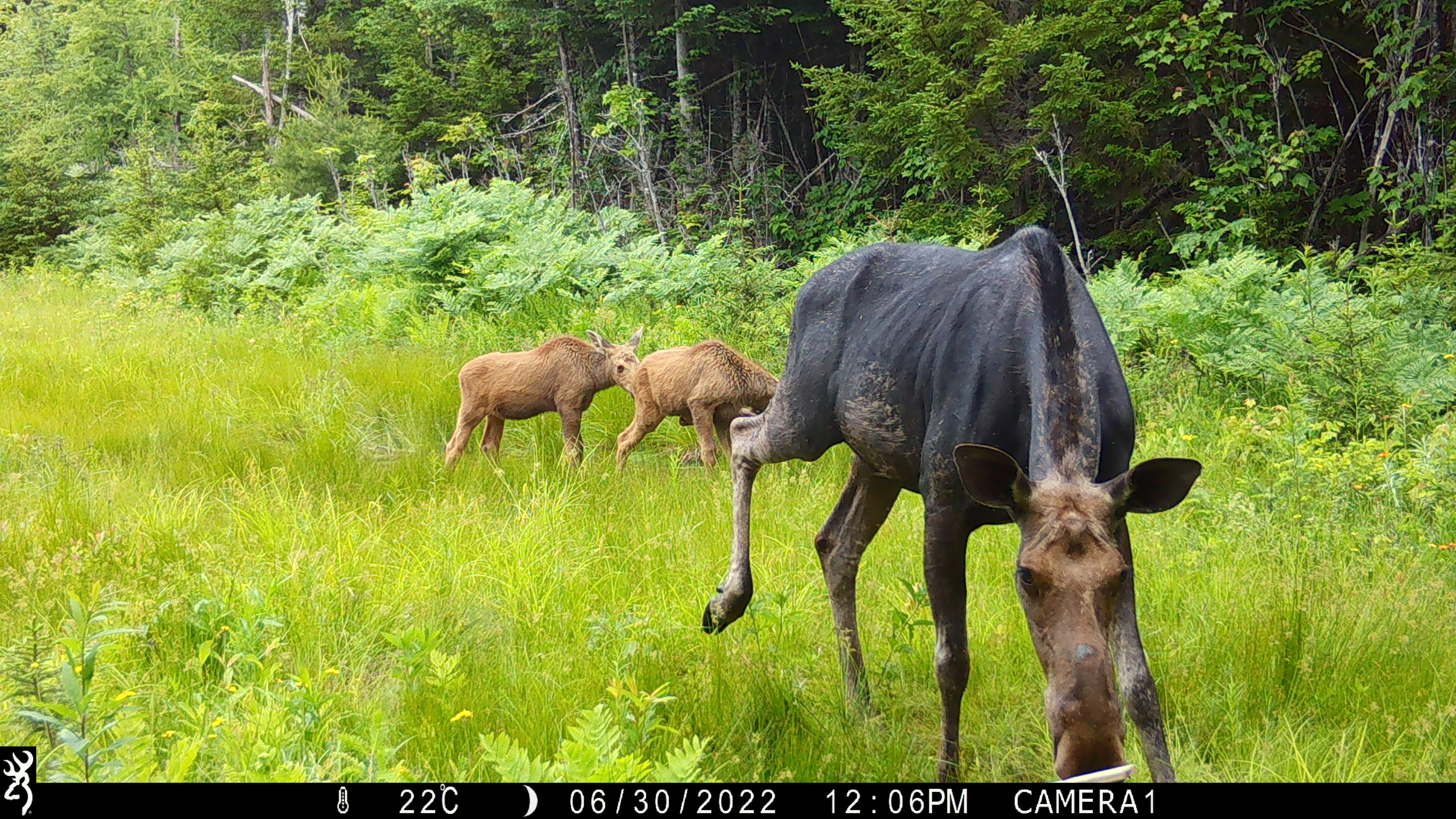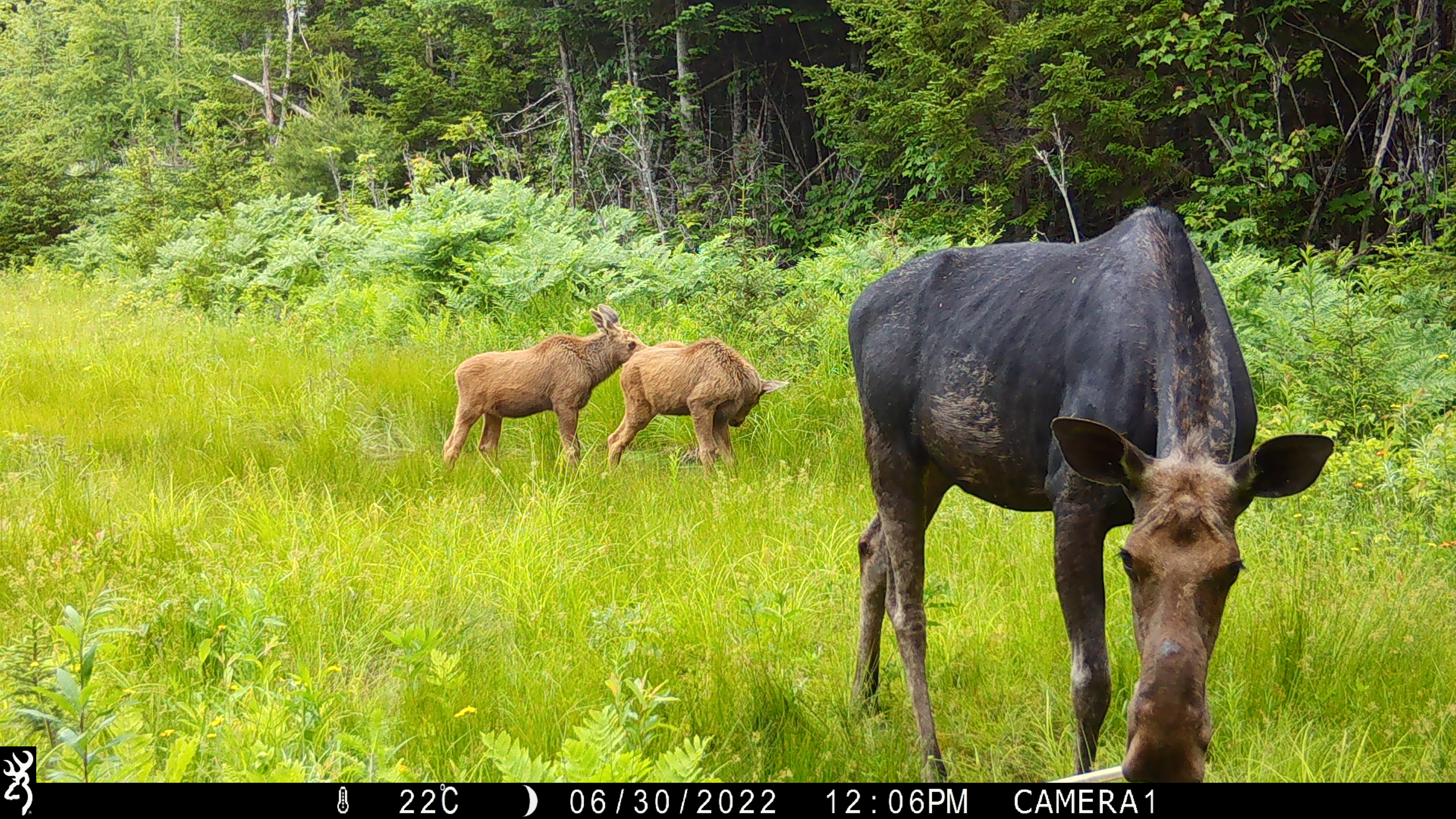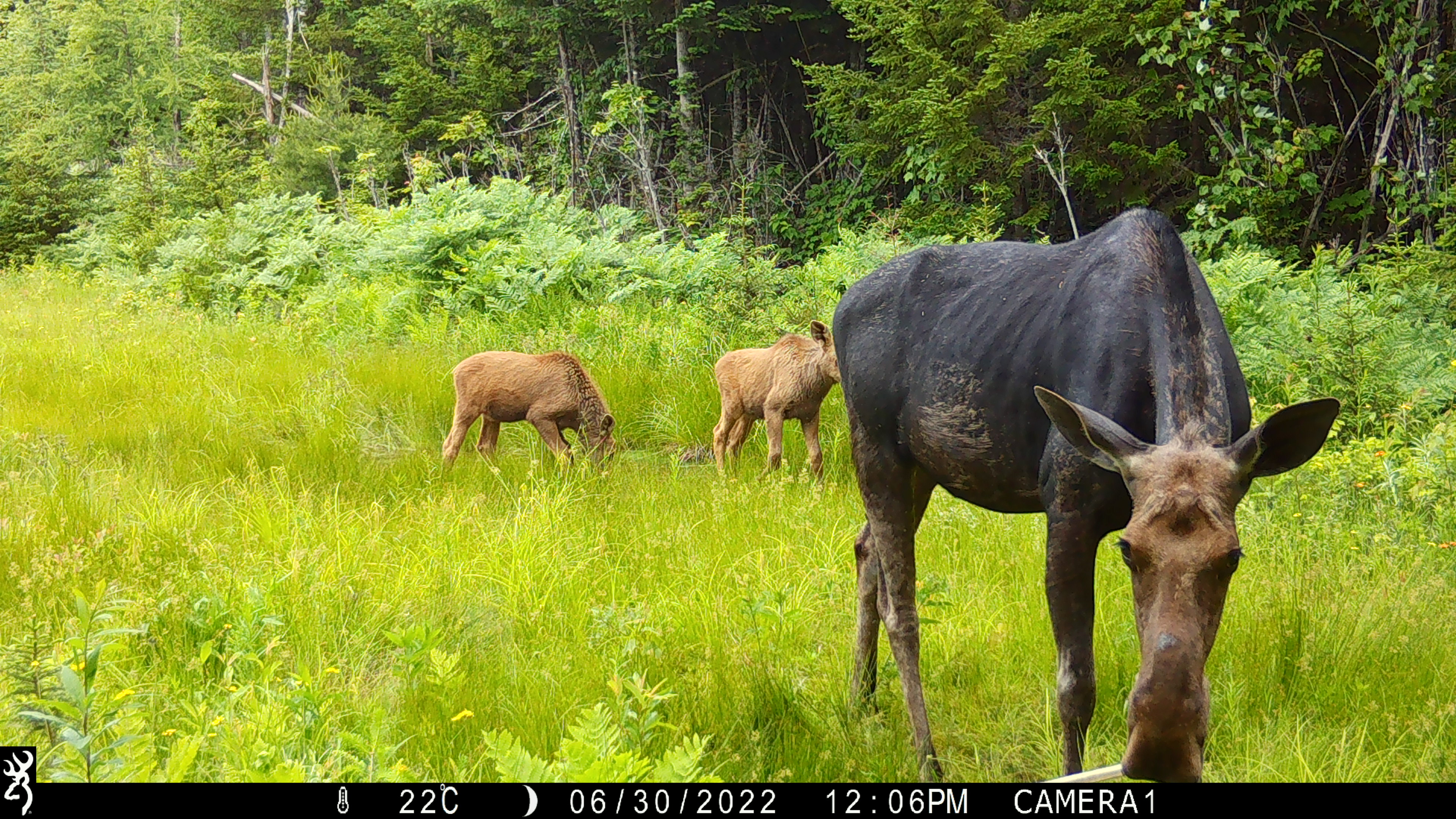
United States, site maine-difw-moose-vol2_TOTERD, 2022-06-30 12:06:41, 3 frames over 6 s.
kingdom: Animalia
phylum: Chordata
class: Mammalia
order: Artiodactyla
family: Cervidae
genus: Alces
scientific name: Alces alces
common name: moose